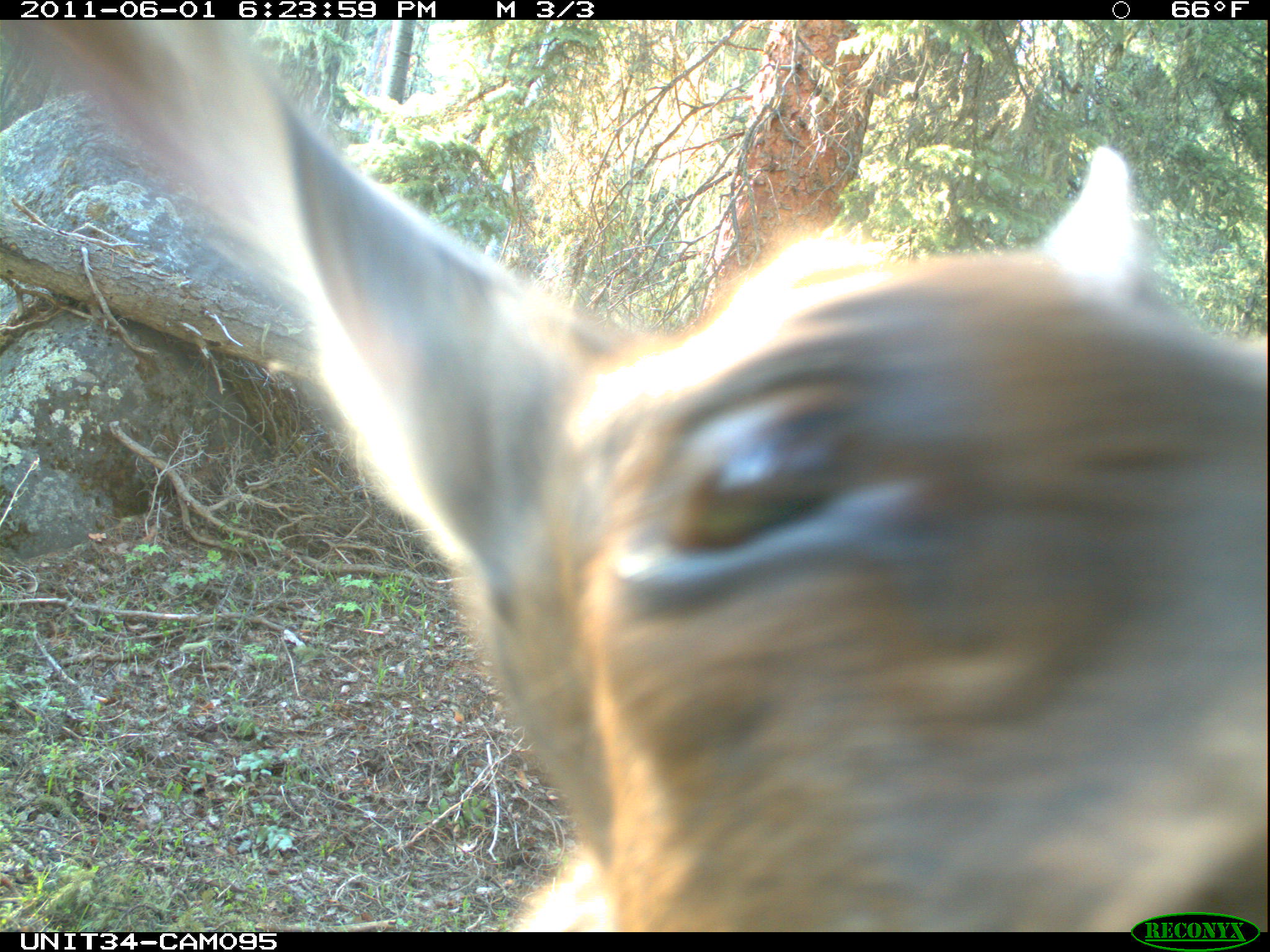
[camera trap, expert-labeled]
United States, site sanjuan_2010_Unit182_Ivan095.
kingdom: Animalia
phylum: Chordata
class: Mammalia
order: Artiodactyla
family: Cervidae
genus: Cervus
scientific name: Cervus elaphus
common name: red deer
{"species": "Cervus elaphus (red deer)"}